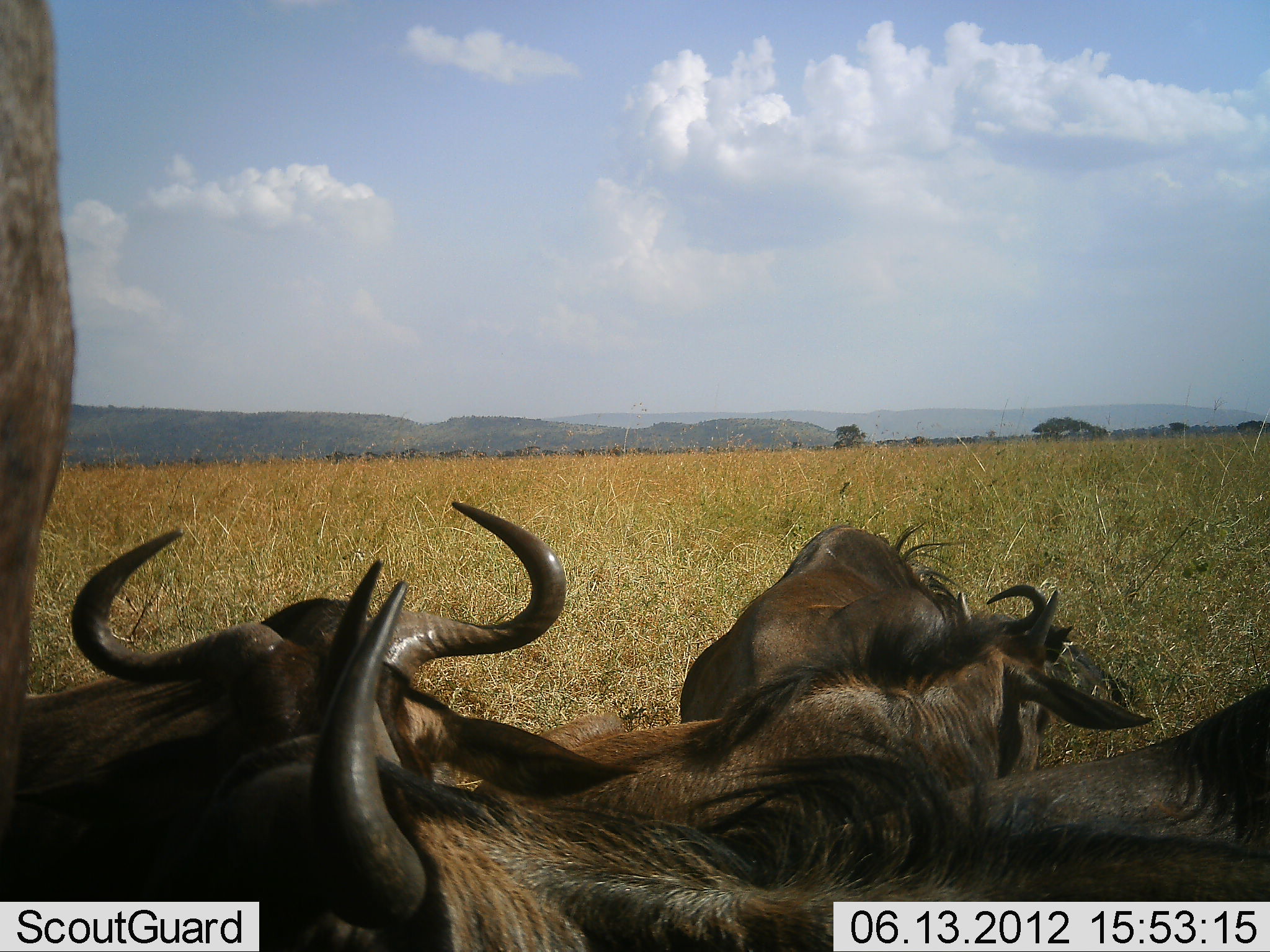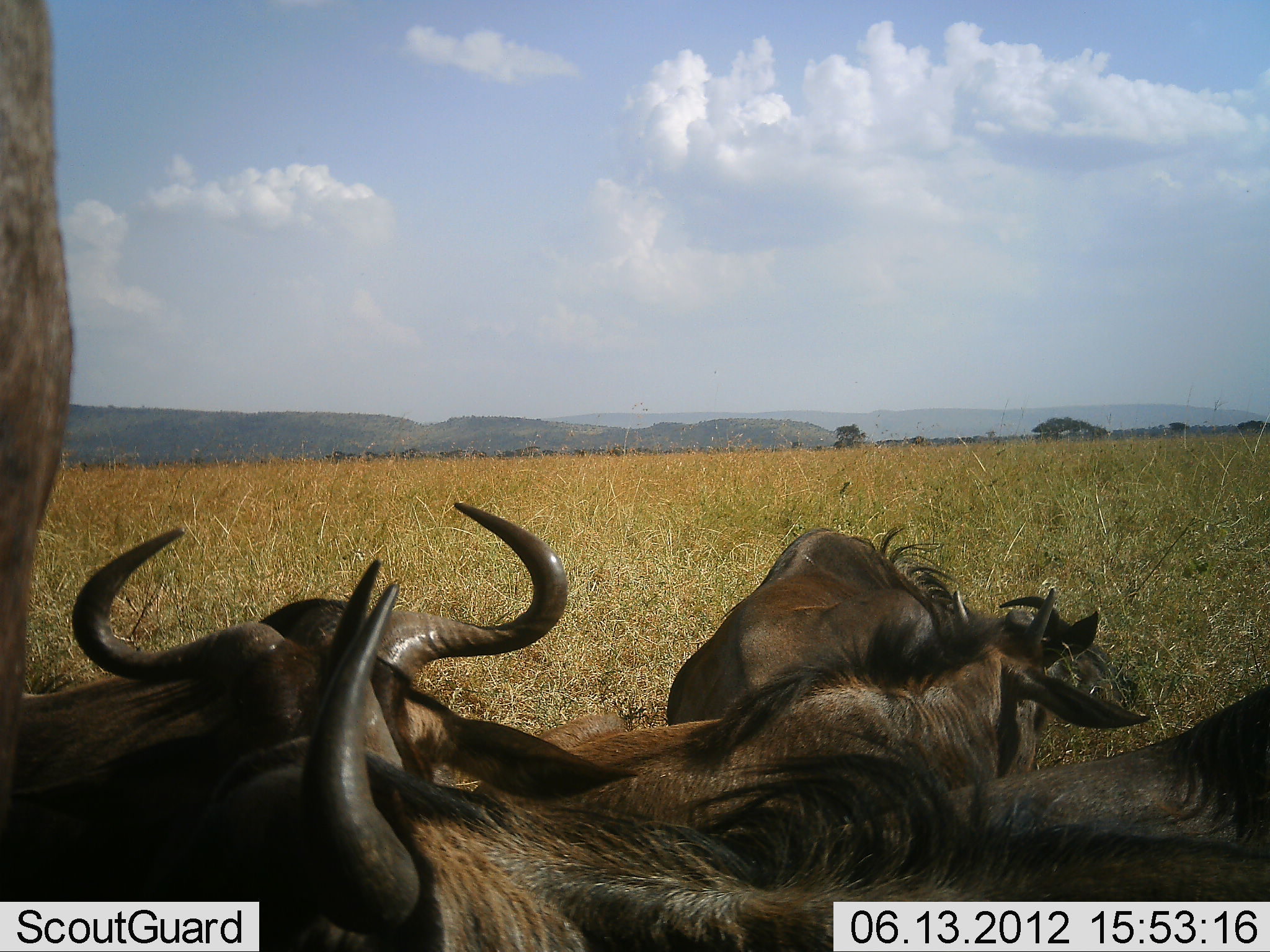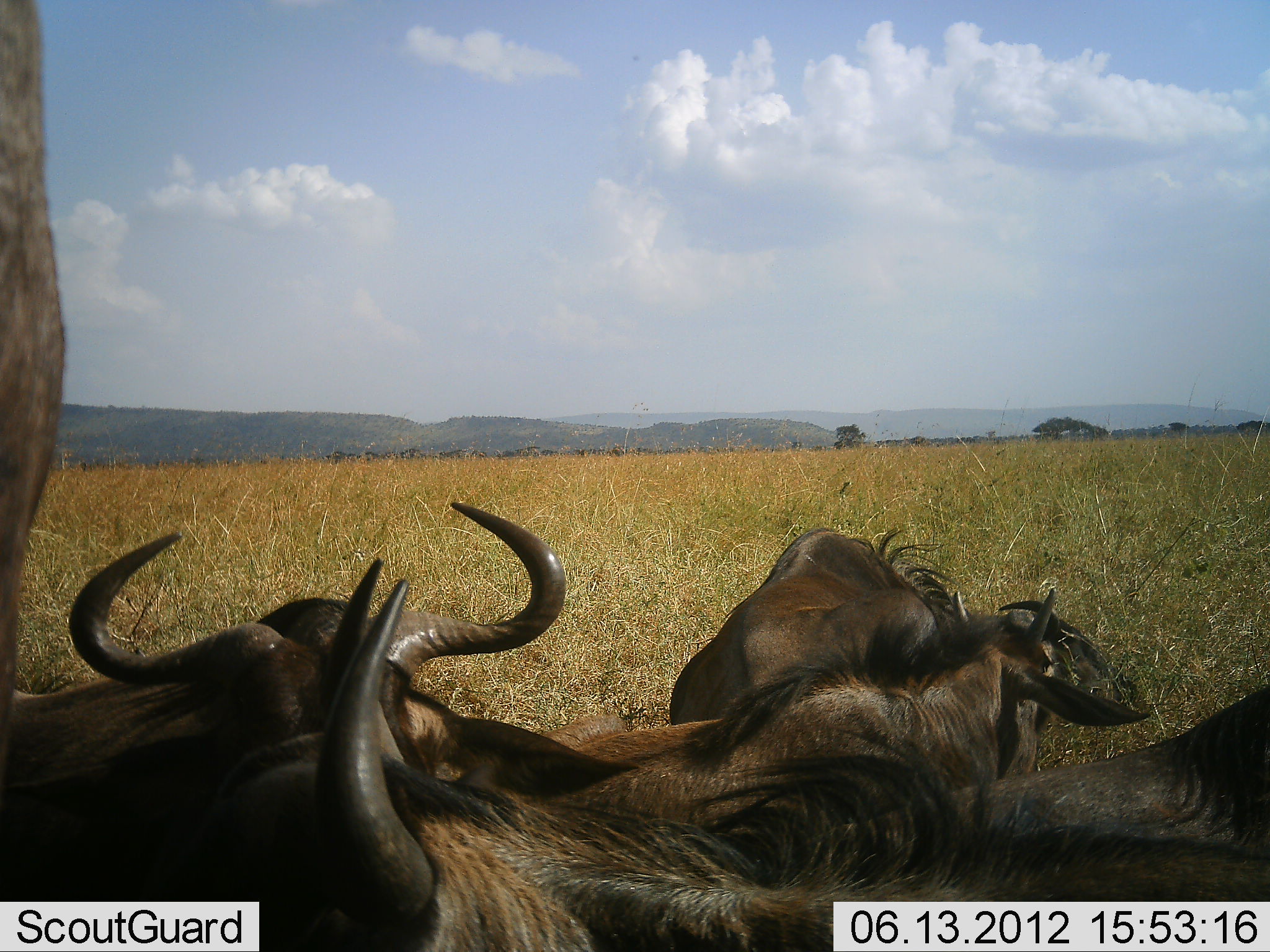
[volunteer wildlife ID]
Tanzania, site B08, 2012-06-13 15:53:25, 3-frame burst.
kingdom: Animalia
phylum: Chordata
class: Mammalia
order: Artiodactyla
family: Bovidae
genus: Connochaetes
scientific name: Connochaetes taurinus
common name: blue wildebeest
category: wildebeest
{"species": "wildebeest (blue wildebeest) (Connochaetes taurinus)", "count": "5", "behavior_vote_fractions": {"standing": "50%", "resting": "100%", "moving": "0%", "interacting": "0%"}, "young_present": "10%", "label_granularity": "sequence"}